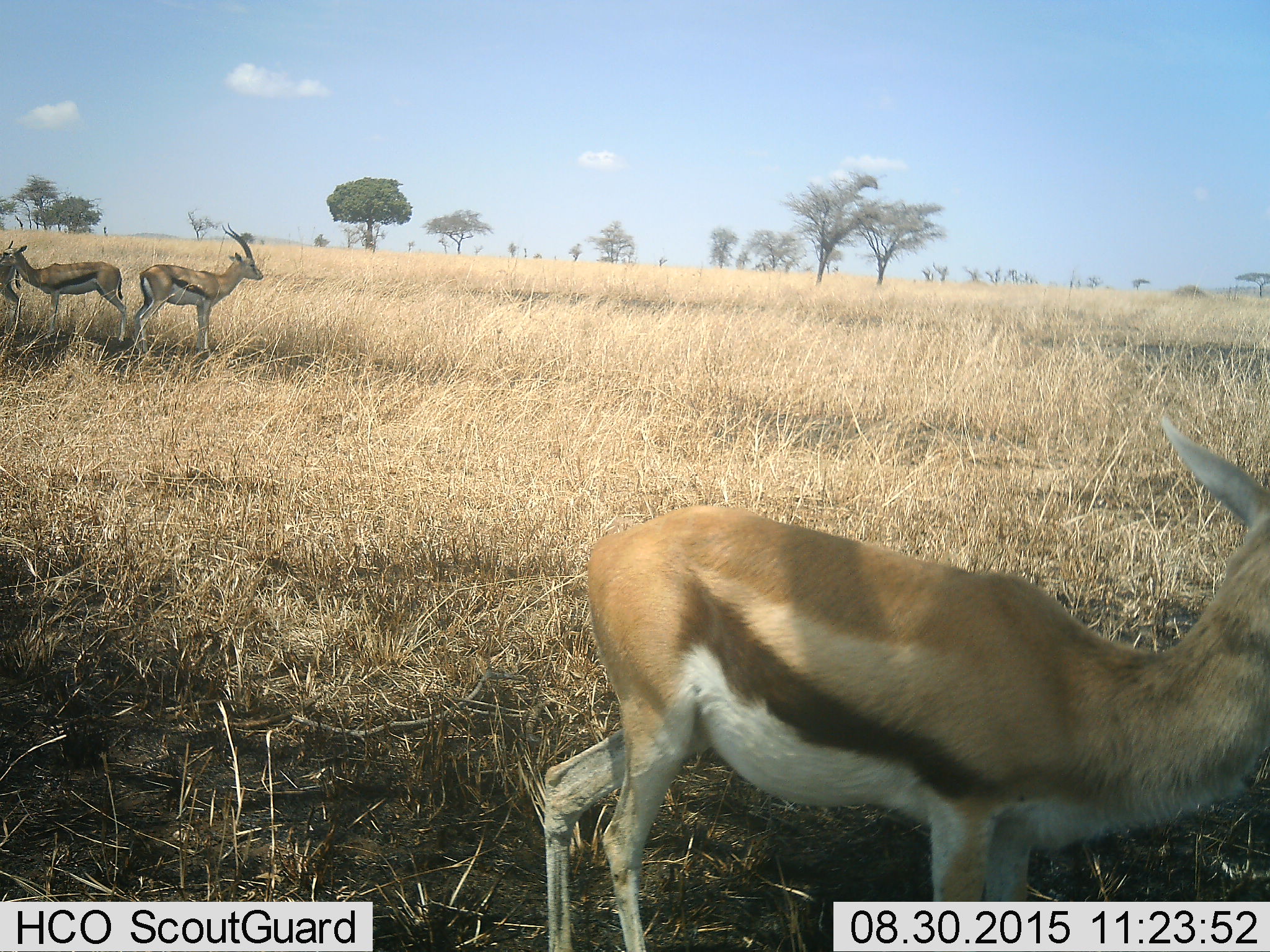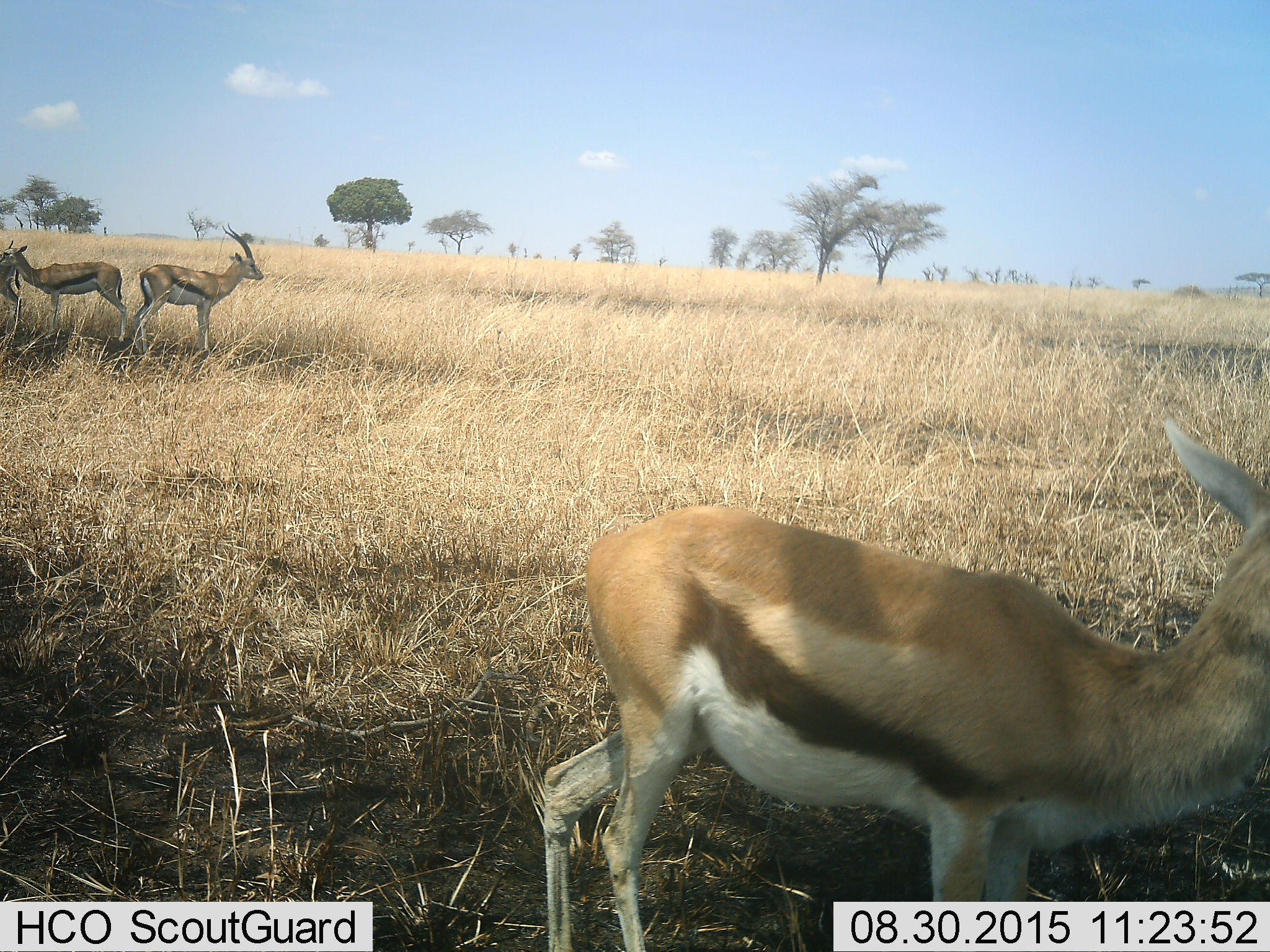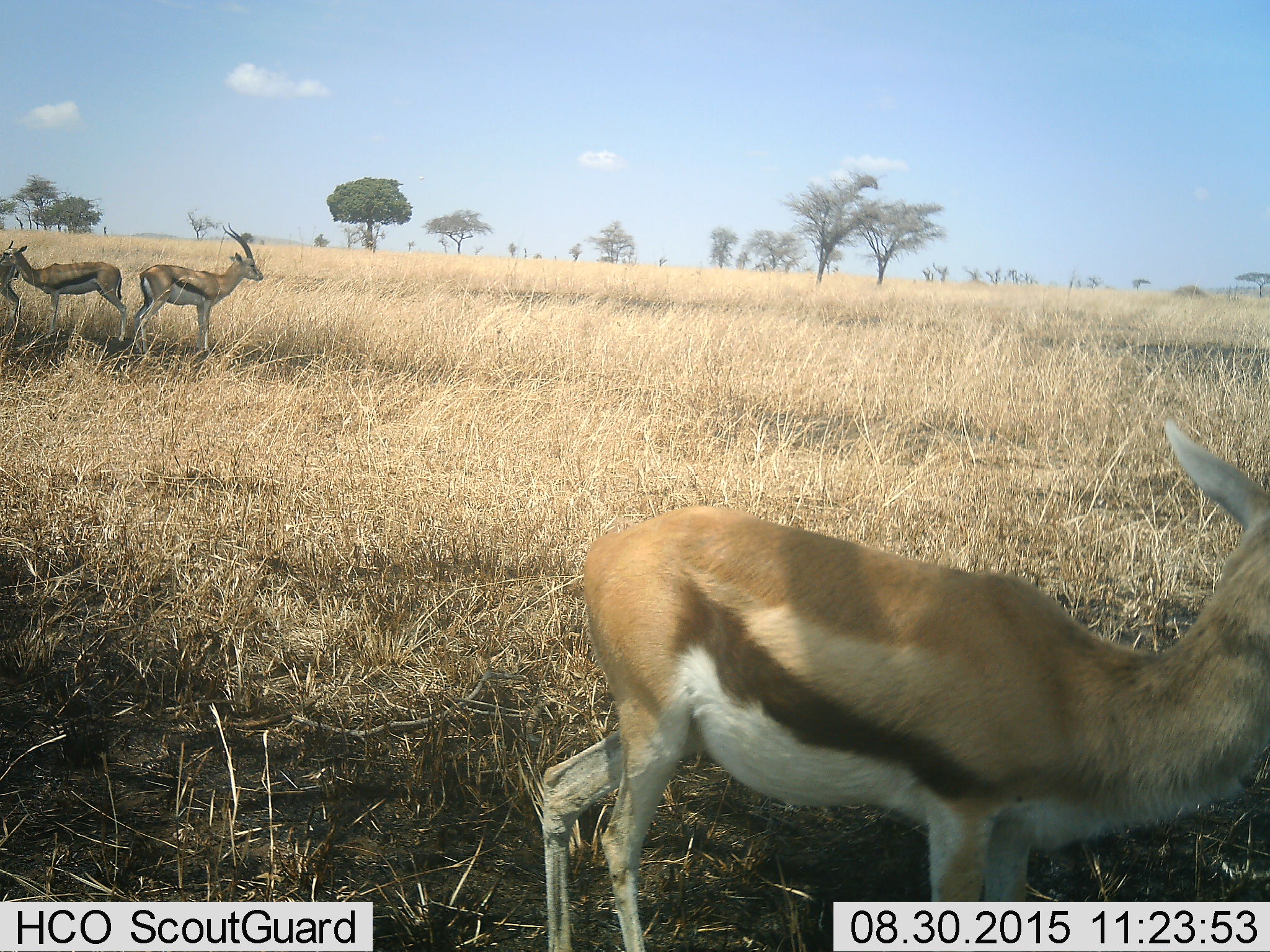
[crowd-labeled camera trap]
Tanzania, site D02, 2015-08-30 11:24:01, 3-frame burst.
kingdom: Animalia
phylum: Chordata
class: Mammalia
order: Artiodactyla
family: Bovidae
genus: Eudorcas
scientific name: Eudorcas thomsonii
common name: thomson's gazelle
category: gazellethomsons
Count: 4.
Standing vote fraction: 81%.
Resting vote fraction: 0%.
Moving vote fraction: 31%.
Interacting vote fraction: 0%.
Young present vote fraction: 12%.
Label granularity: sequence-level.